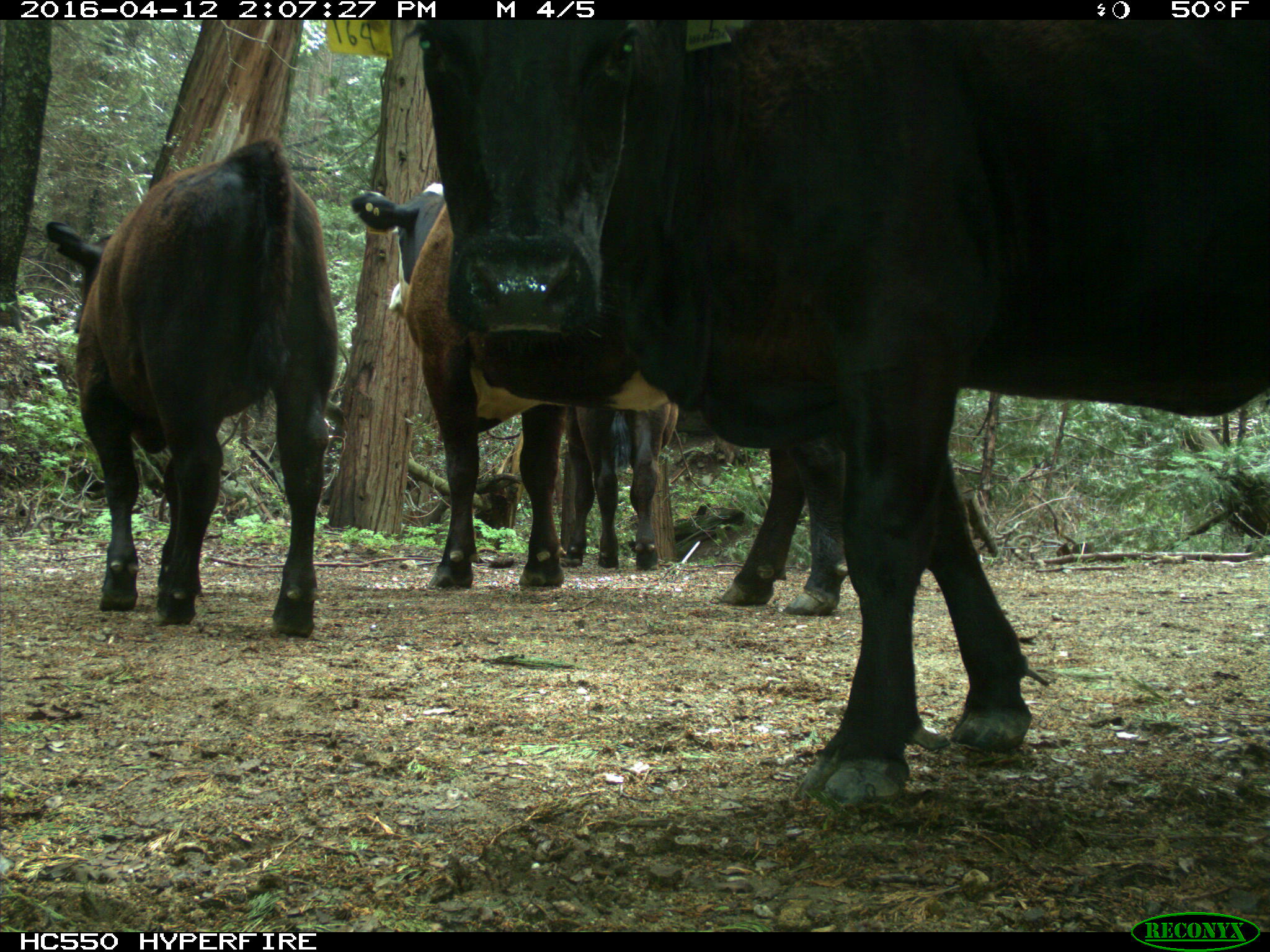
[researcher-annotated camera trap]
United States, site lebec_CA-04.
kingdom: Animalia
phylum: Chordata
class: Mammalia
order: Artiodactyla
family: Bovidae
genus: Bos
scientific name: Bos taurus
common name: domestic cow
Bos taurus (domestic cow).